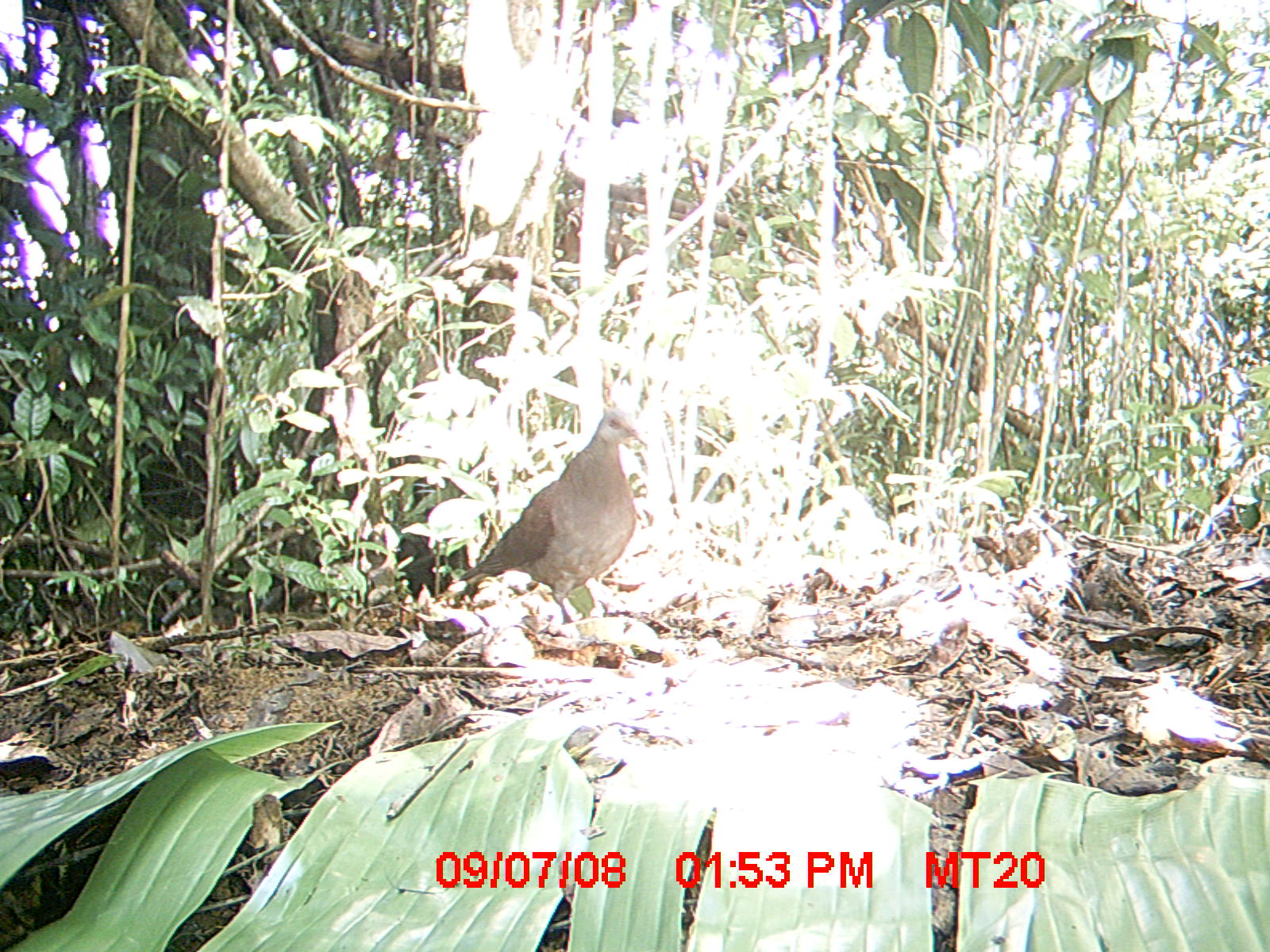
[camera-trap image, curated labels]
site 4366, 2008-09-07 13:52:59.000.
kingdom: Animalia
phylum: Chordata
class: Aves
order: Columbiformes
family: Columbidae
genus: Streptopelia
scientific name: Streptopelia picturata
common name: madagascar turtle-dove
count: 1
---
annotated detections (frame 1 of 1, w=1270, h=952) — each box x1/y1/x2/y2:
streptopelia picturata: 453/401/652/628